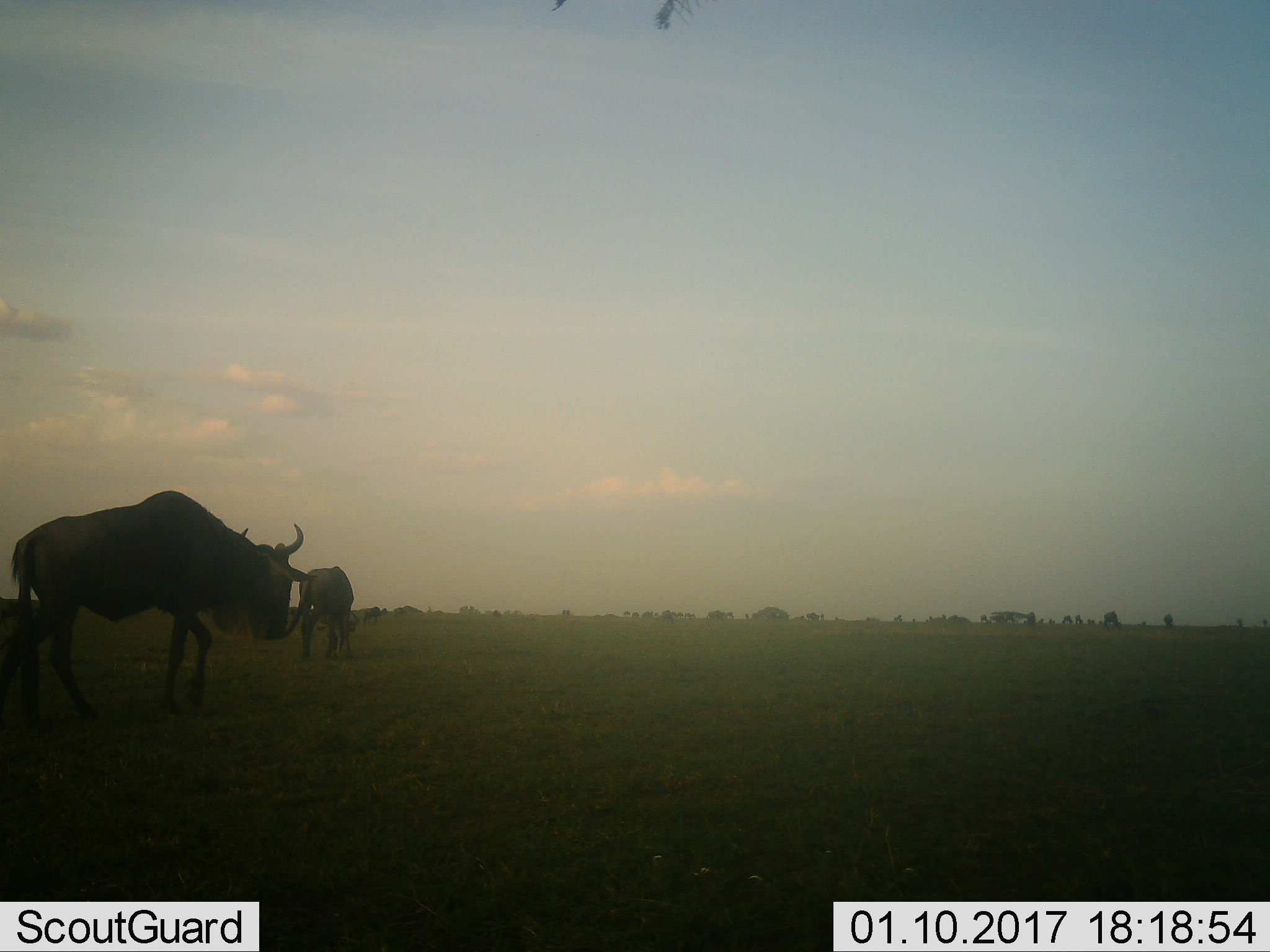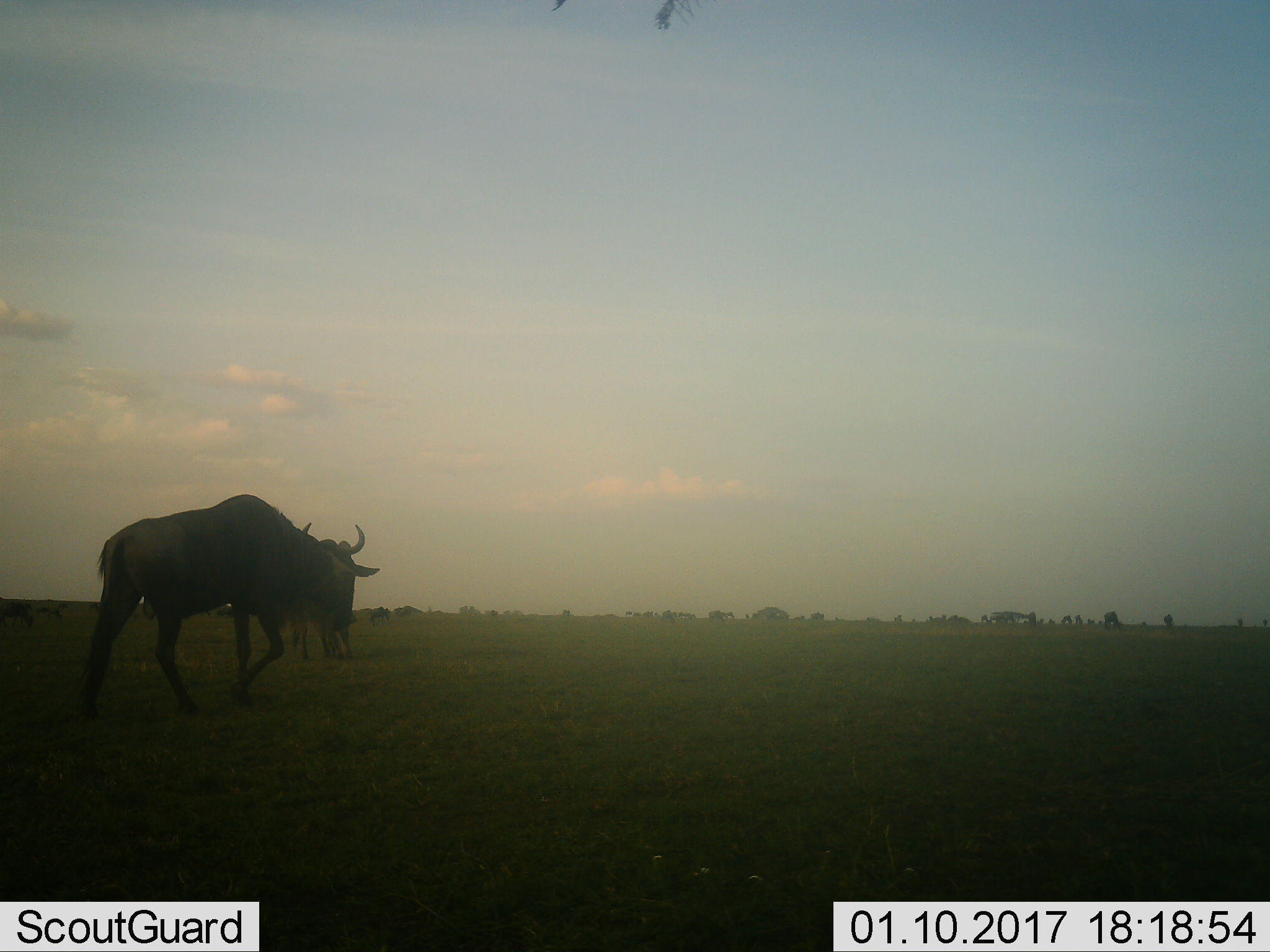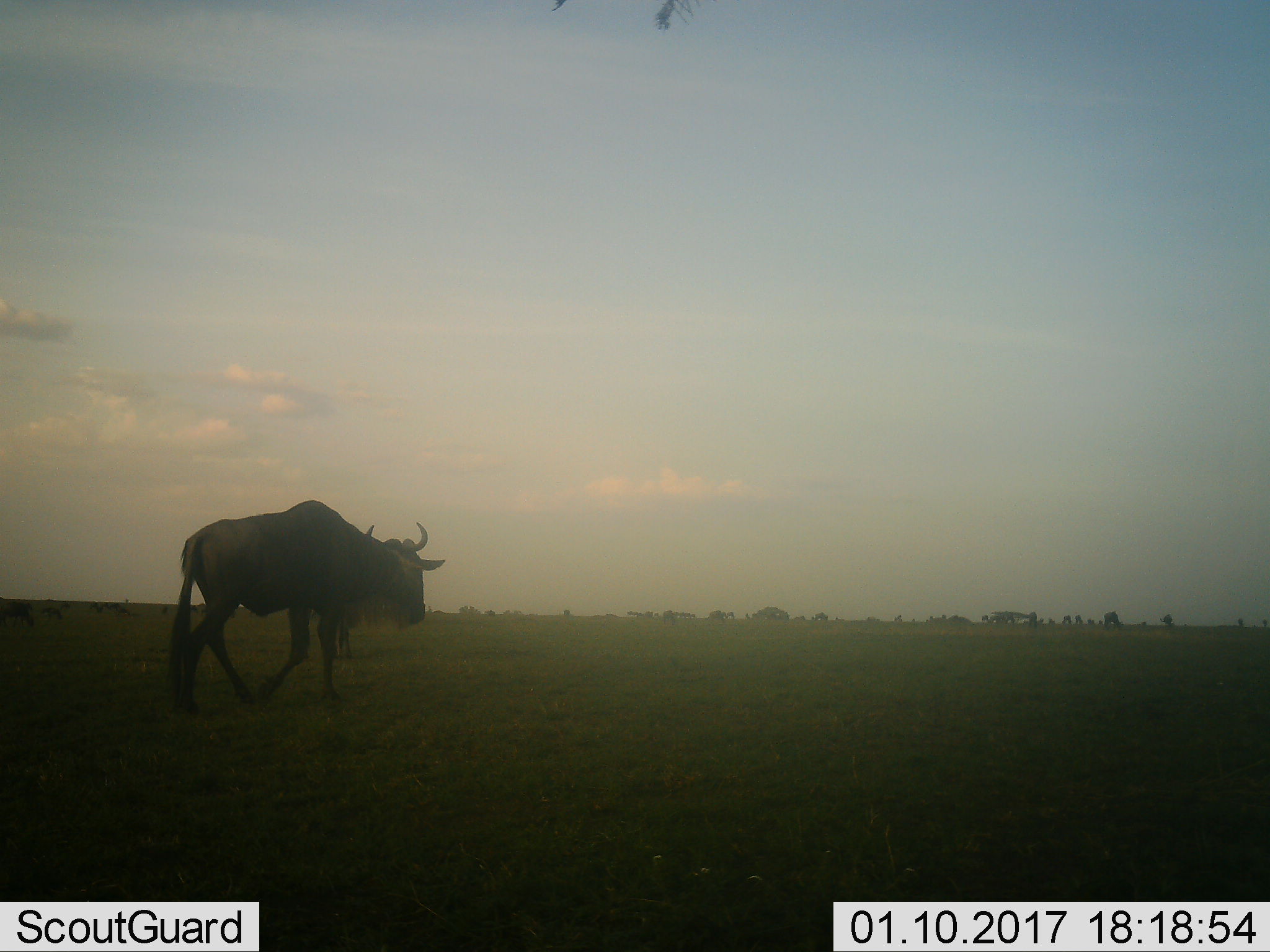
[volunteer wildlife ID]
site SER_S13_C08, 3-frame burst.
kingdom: Animalia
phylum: Chordata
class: Mammalia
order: Artiodactyla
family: Bovidae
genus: Connochaetes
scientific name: Connochaetes taurinus taurinus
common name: blue wildebeest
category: wildebeestblue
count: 2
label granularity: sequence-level